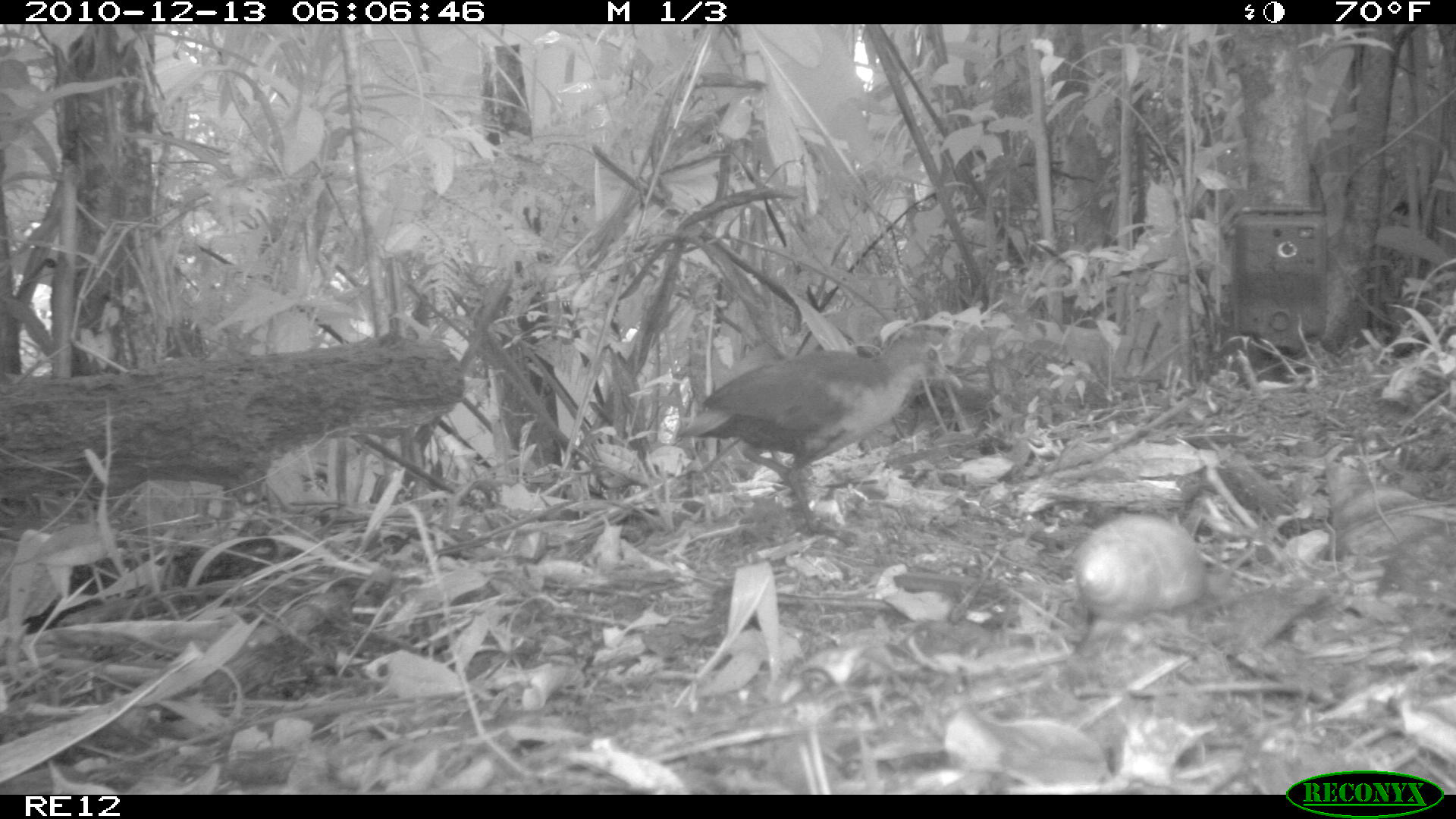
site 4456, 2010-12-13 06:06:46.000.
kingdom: Animalia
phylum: Chordata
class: Aves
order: Gruiformes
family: Sarothruridae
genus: Mentocrex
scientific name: Mentocrex kioloides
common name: madagascar wood rail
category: canirallus kioloides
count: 1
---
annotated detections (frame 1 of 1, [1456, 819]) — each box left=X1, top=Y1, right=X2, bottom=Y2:
canirallus kioloides: left=673, top=326, right=963, bottom=546